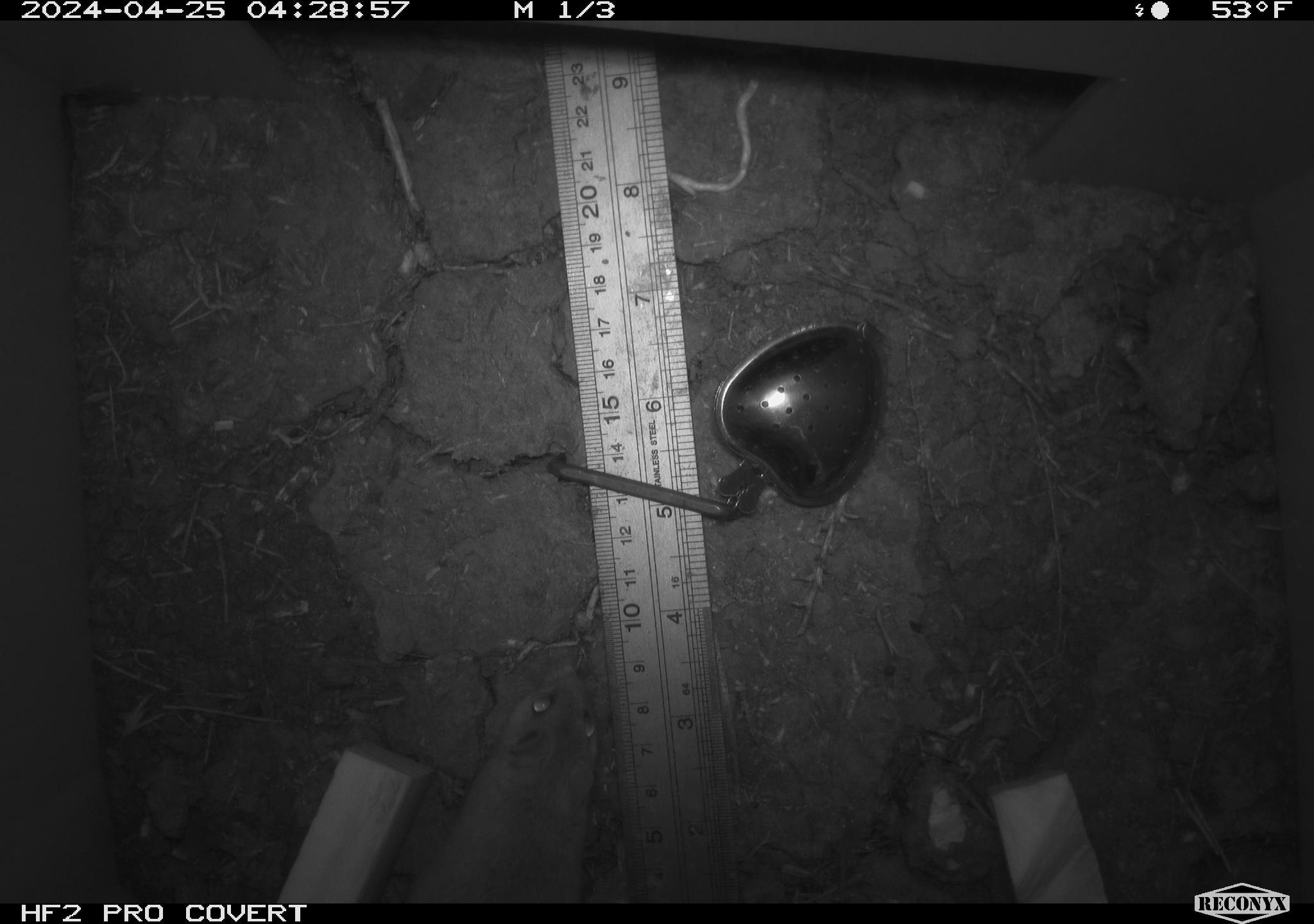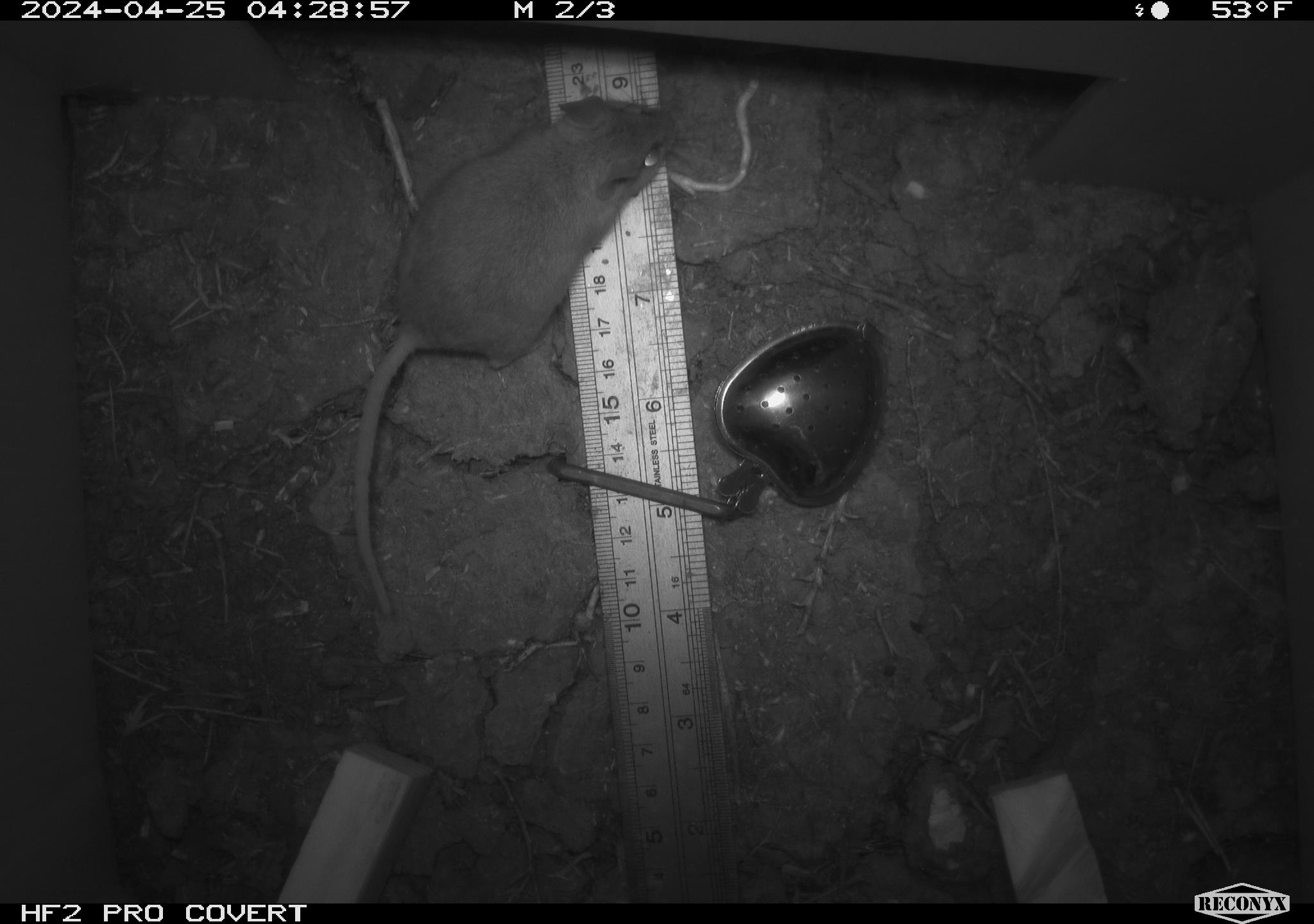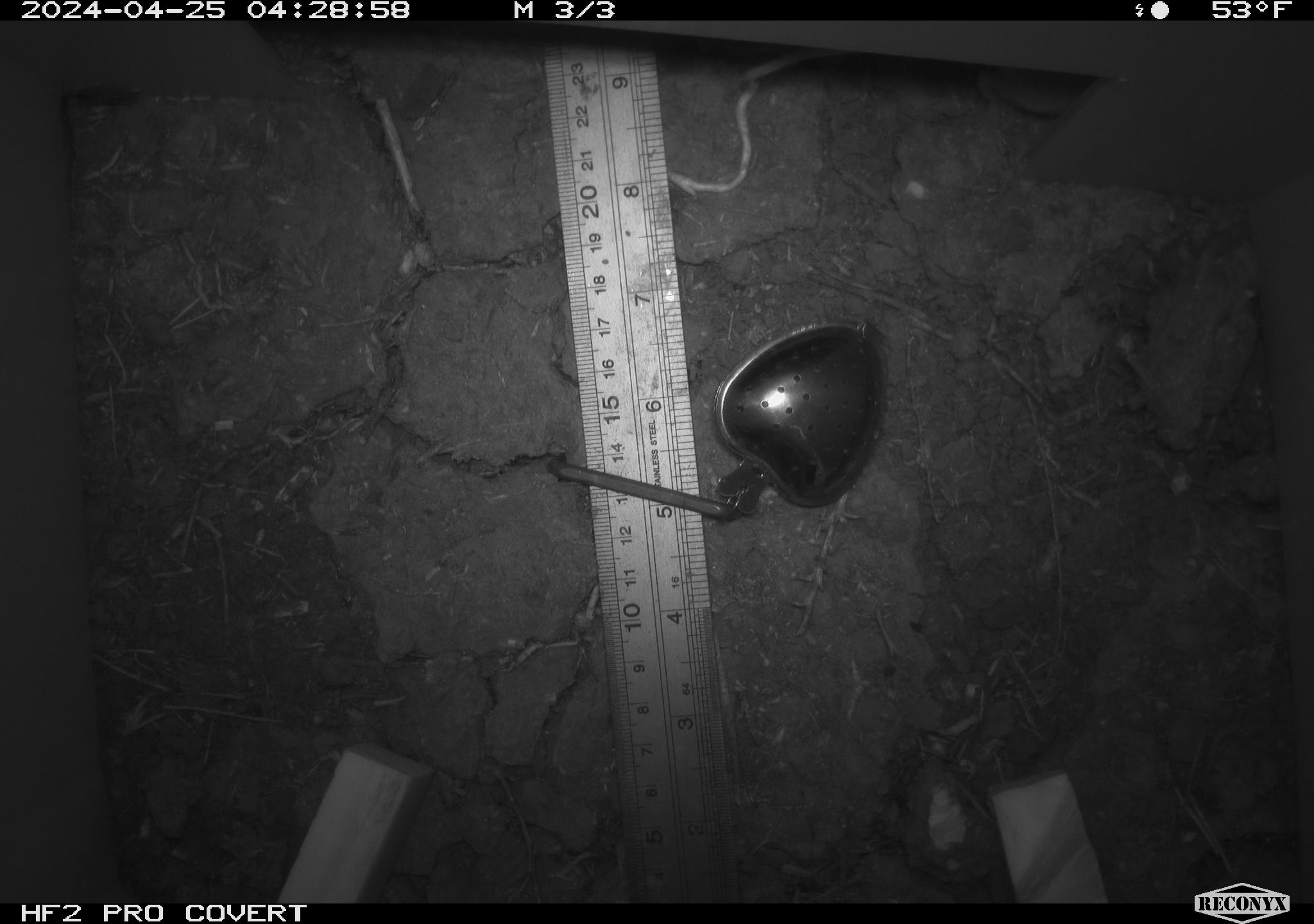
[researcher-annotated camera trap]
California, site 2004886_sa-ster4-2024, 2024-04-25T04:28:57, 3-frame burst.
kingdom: Animalia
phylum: Chordata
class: Mammalia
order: Rodentia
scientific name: Rodentia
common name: mouse species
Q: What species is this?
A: Mouse species (Rodentia).